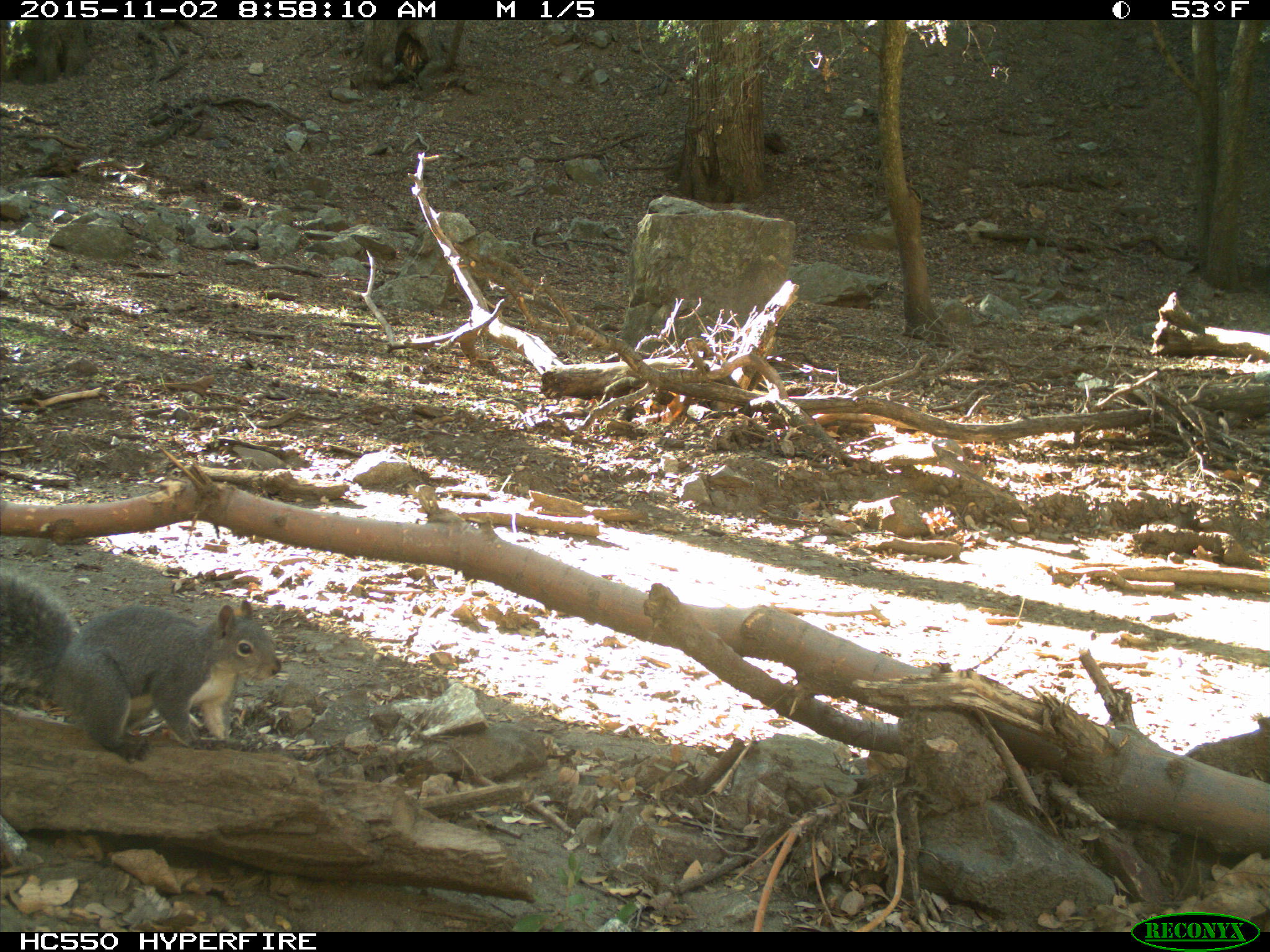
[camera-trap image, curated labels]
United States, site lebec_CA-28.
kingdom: Animalia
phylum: Chordata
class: Mammalia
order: Rodentia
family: Sciuridae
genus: Sciurus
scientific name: Sciurus carolinensis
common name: eastern gray squirrel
Sciurus carolinensis (eastern gray squirrel).